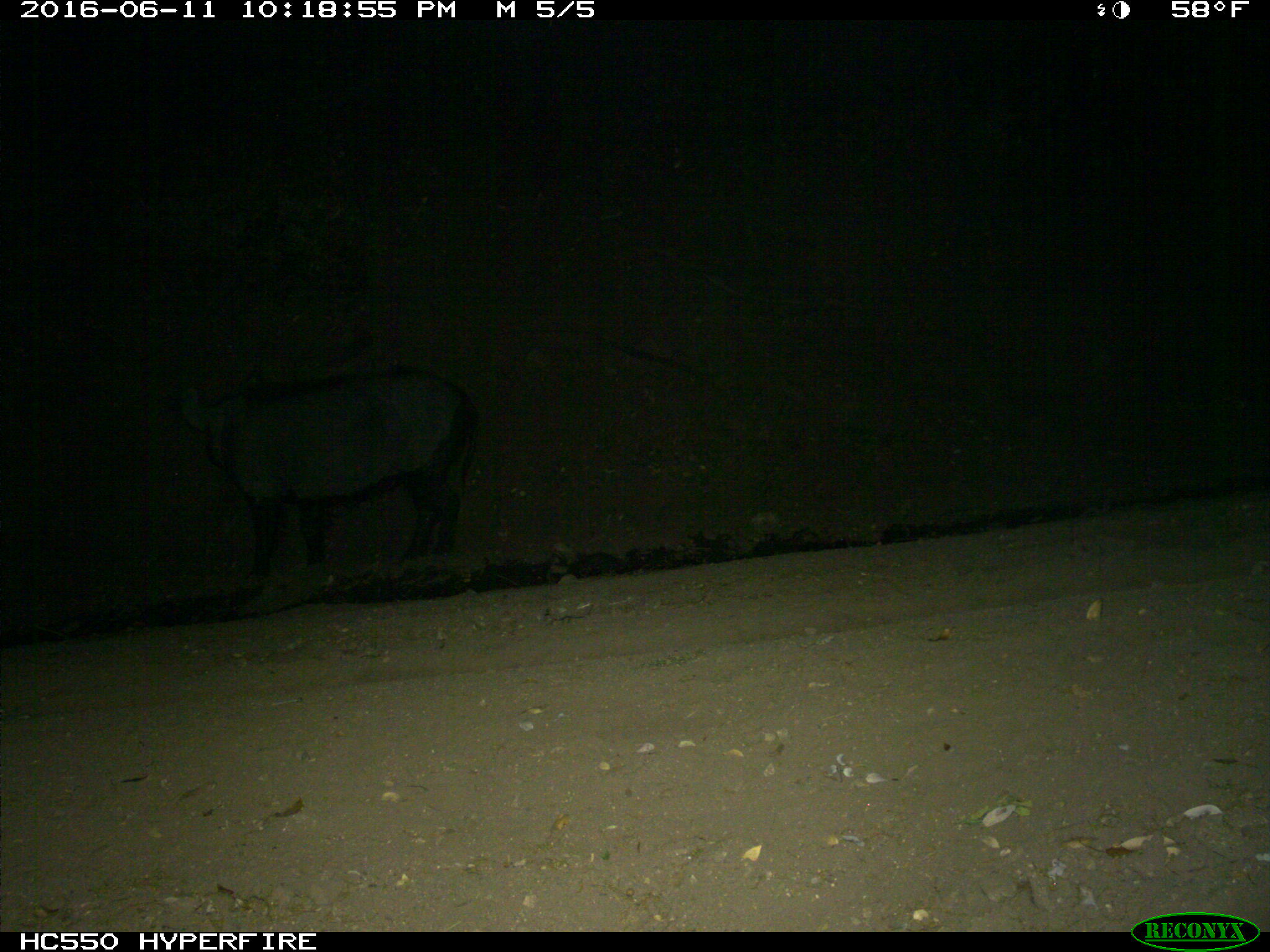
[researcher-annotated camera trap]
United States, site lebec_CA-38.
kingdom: Animalia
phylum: Chordata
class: Mammalia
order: Artiodactyla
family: Suidae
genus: Sus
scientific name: Sus scrofa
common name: wild boar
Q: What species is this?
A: Sus scrofa (wild boar).